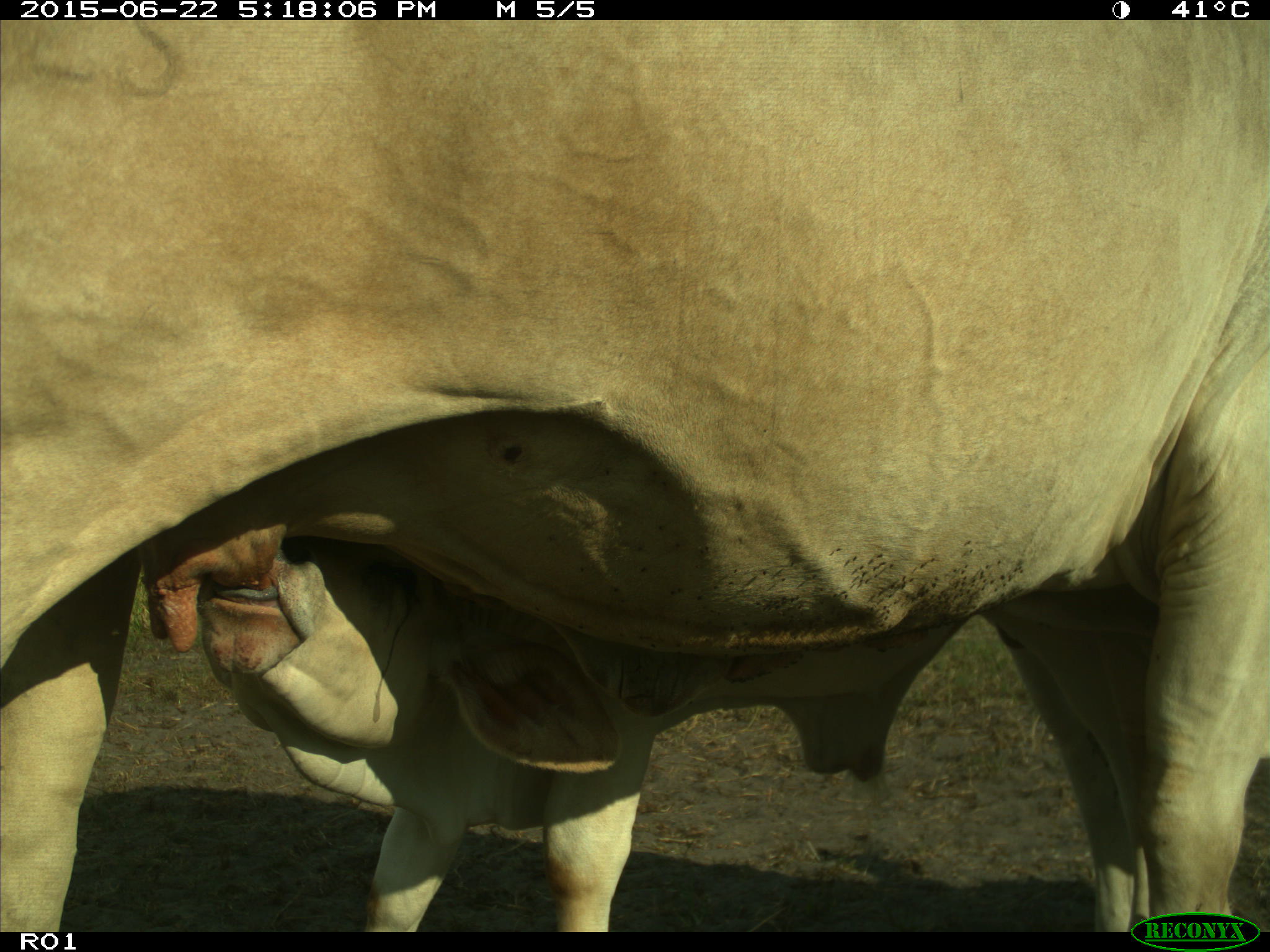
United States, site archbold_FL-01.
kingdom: Animalia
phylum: Chordata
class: Mammalia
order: Artiodactyla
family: Bovidae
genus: Bos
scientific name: Bos taurus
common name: domestic cow